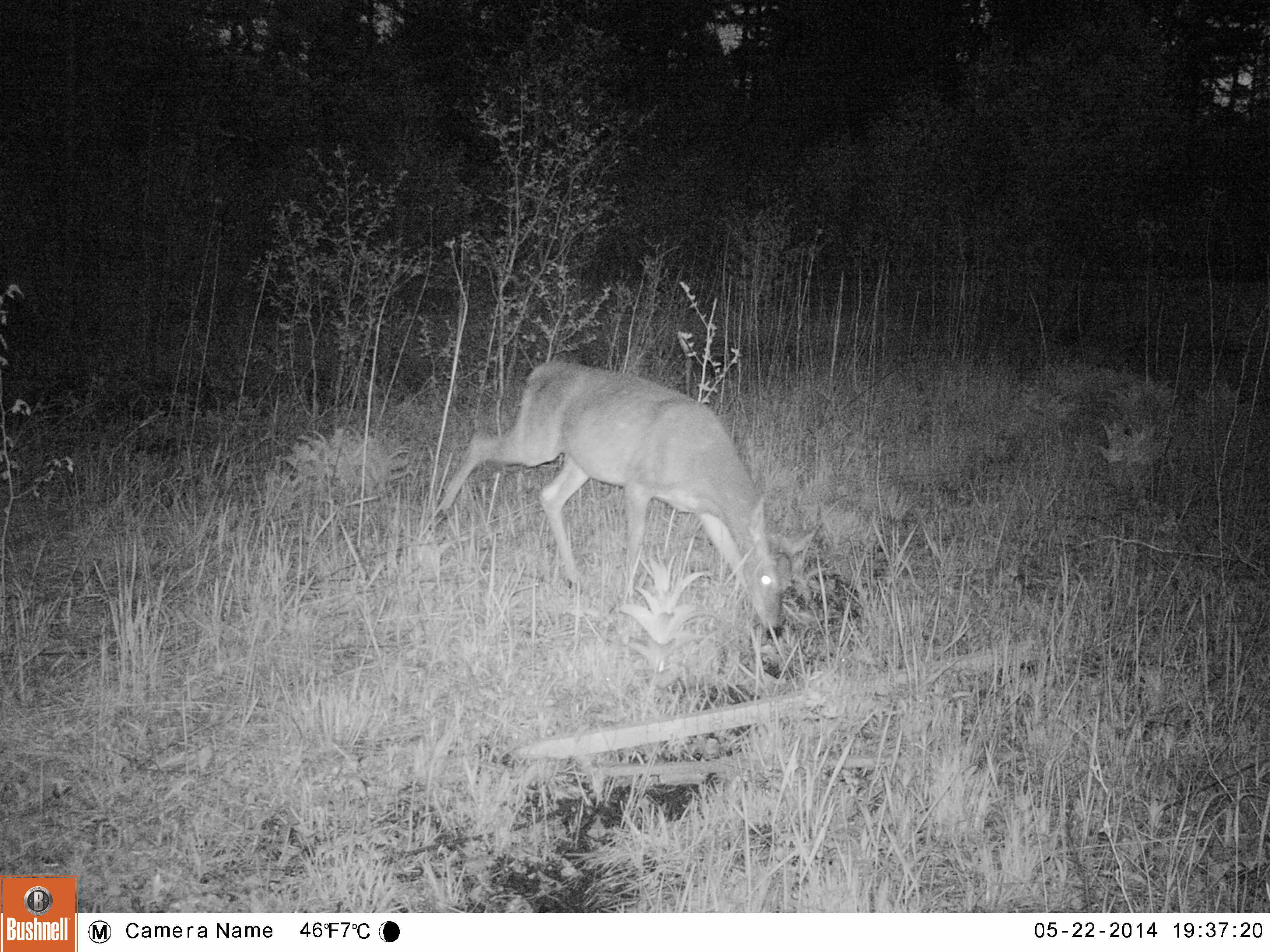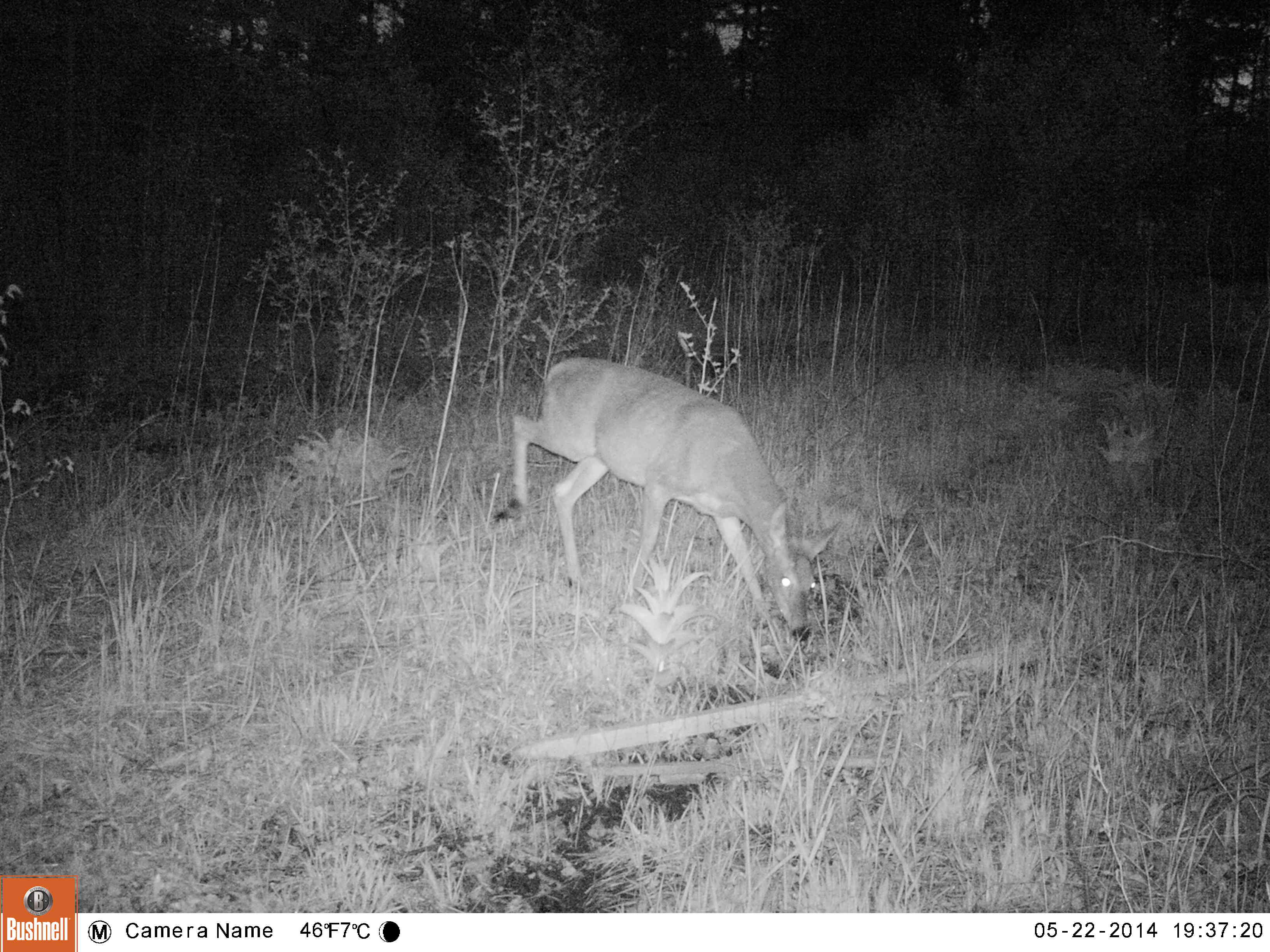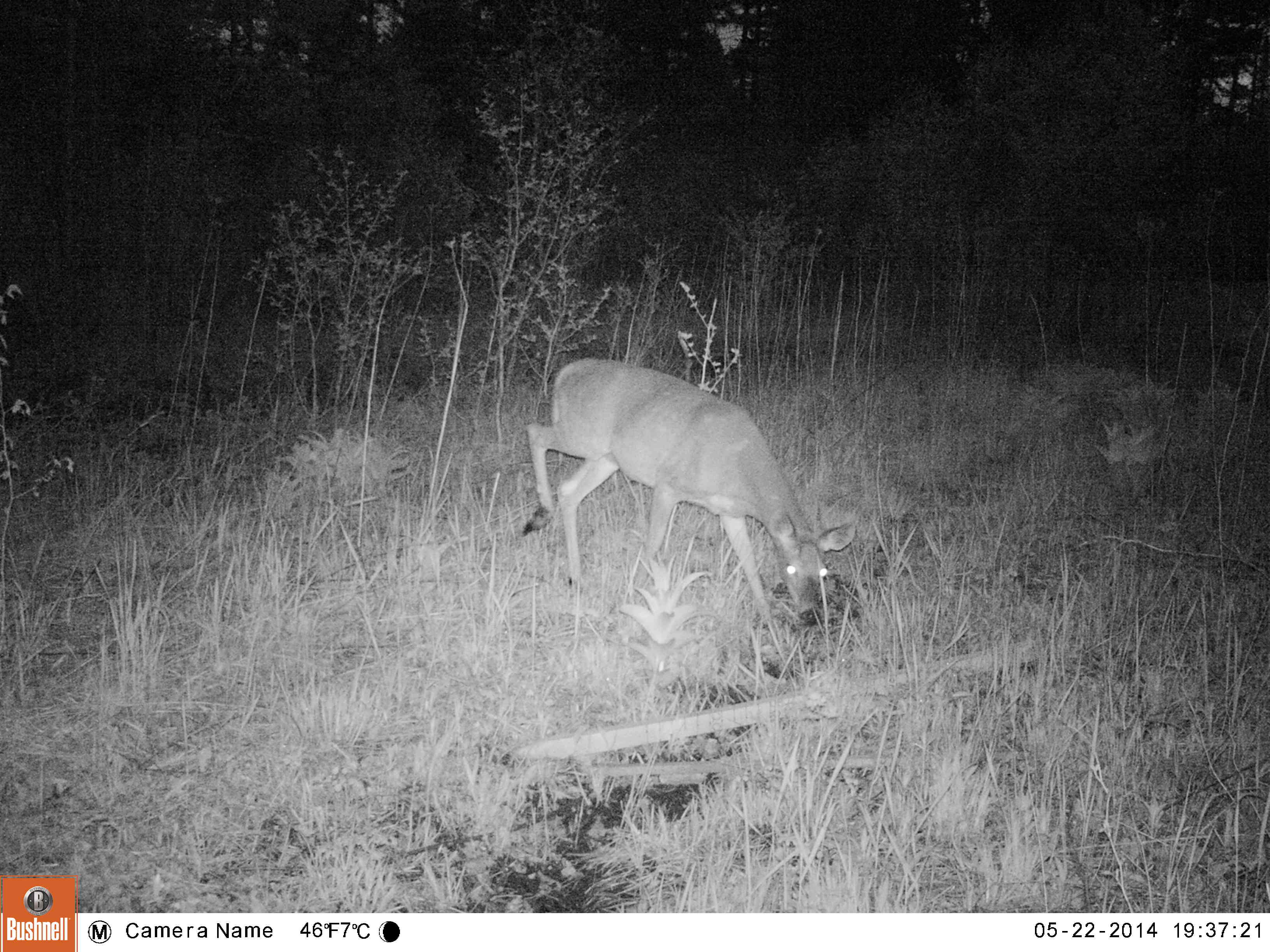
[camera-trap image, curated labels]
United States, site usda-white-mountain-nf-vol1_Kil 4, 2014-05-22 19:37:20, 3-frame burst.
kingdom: Animalia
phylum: Chordata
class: Mammalia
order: Artiodactyla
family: Cervidae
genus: Odocoileus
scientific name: Odocoileus virginianus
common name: white-tailed deer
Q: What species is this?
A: White-tailed deer (Odocoileus virginianus).